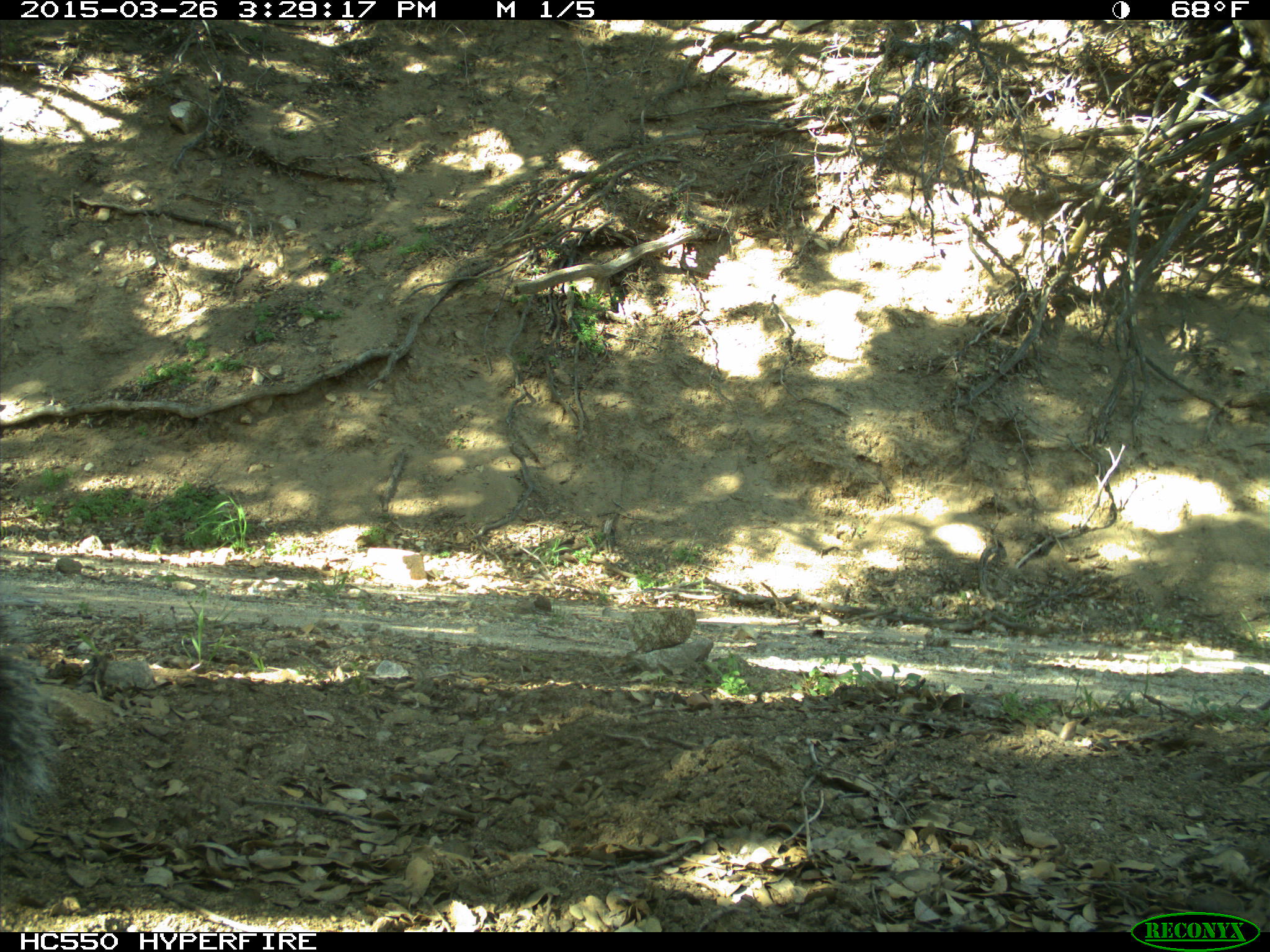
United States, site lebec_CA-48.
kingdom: Animalia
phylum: Chordata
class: Mammalia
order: Rodentia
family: Sciuridae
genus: Sciurus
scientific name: Sciurus carolinensis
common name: eastern gray squirrel